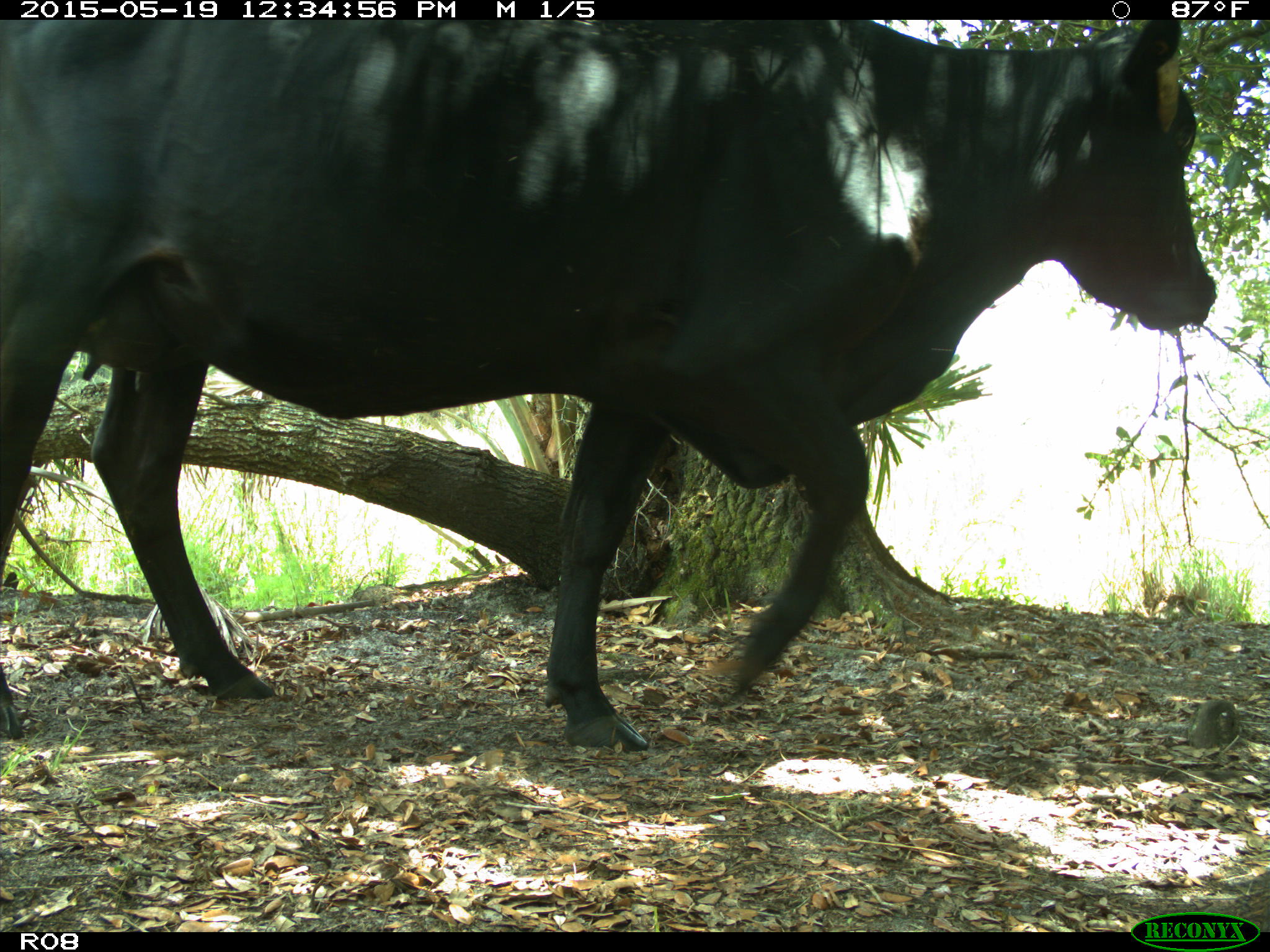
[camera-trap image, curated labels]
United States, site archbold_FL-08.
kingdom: Animalia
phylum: Chordata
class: Mammalia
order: Artiodactyla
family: Bovidae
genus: Bos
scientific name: Bos taurus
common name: domestic cow